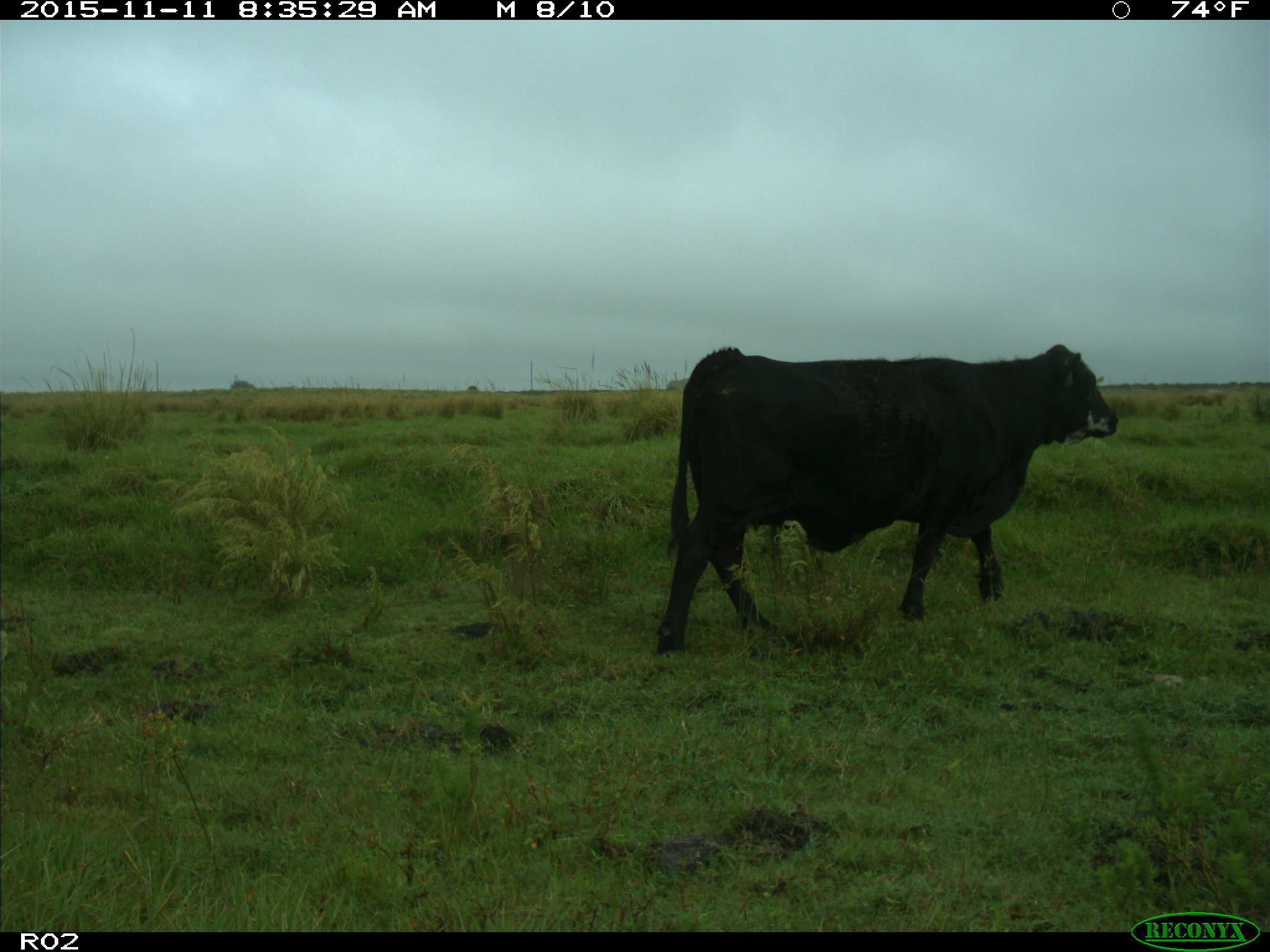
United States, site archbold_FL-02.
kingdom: Animalia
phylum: Chordata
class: Mammalia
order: Artiodactyla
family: Bovidae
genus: Bos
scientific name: Bos taurus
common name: domestic cow